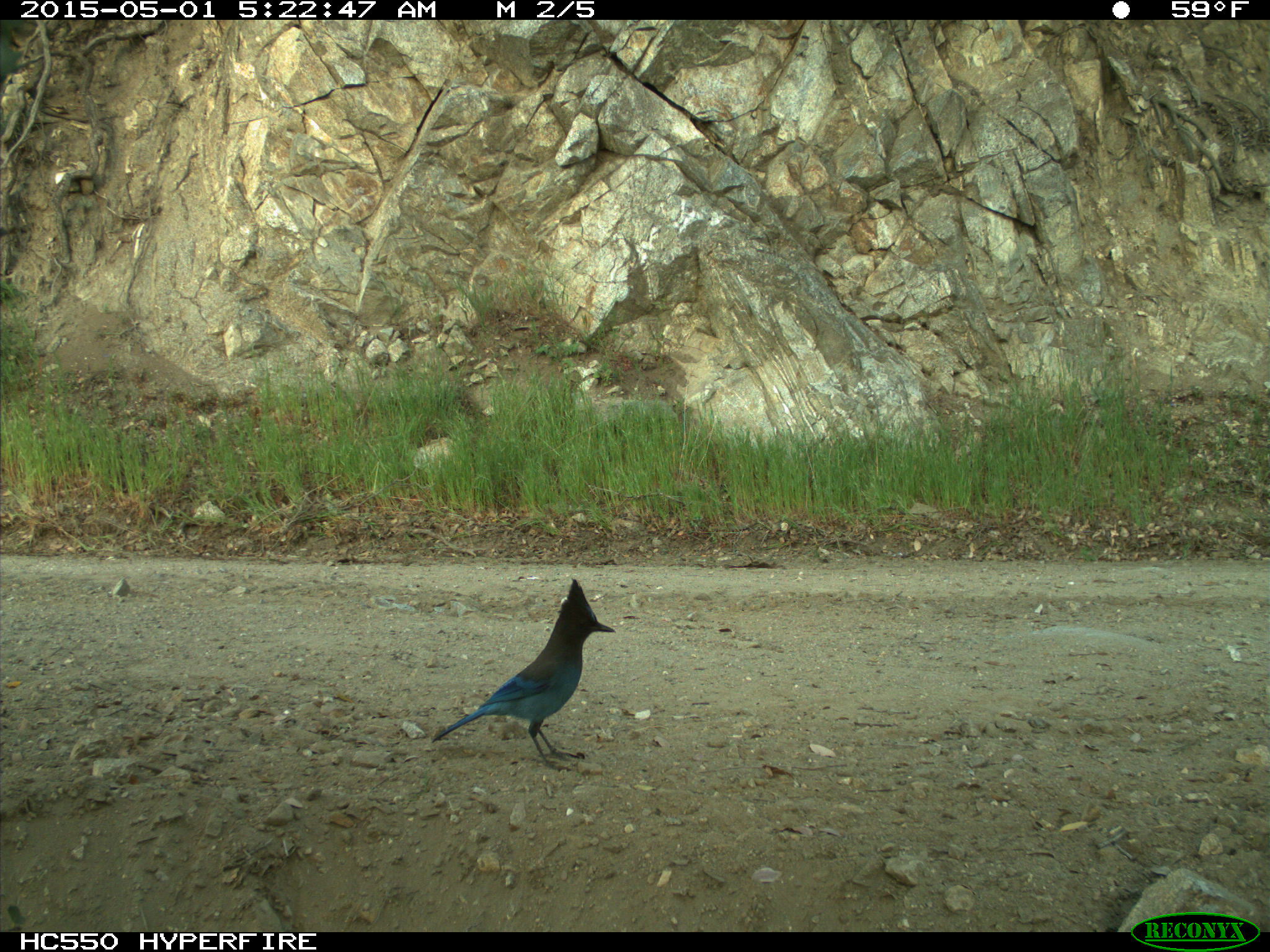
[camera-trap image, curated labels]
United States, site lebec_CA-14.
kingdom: Animalia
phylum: Chordata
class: Aves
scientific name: Aves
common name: birds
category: unidentified bird